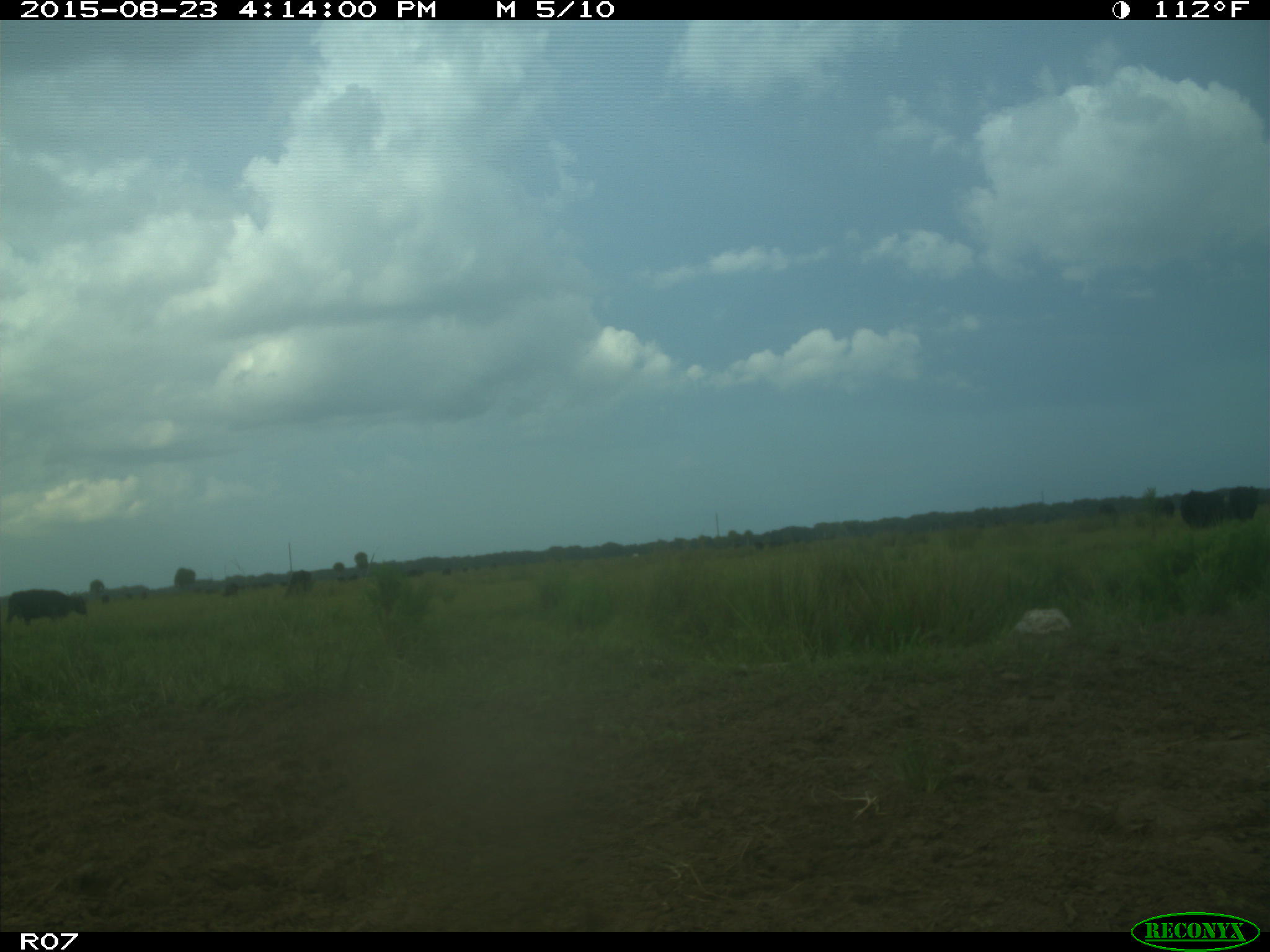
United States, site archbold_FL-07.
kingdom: Animalia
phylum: Chordata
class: Mammalia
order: Artiodactyla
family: Bovidae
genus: Bos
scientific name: Bos taurus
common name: domestic cow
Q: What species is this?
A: Bos taurus (domestic cow).